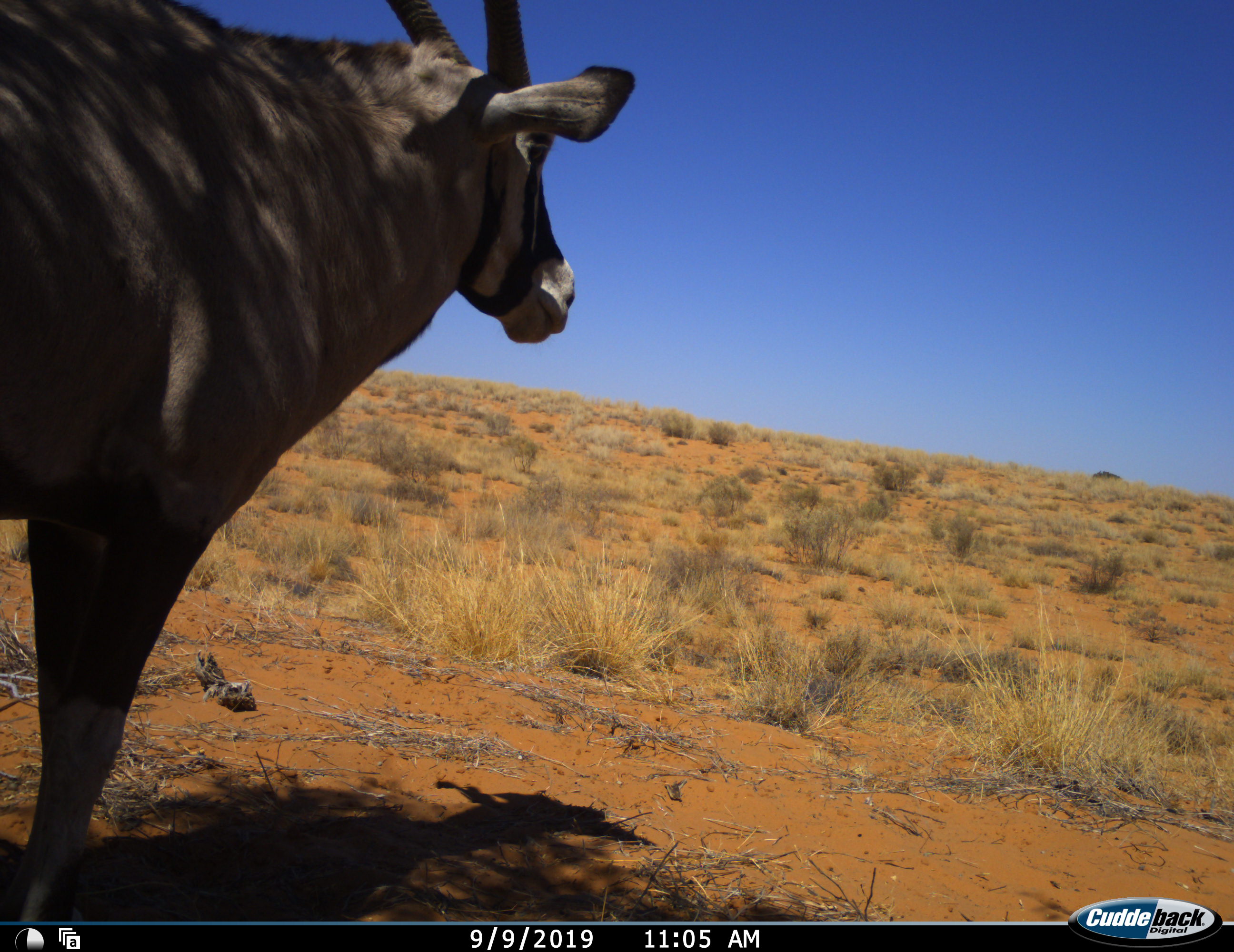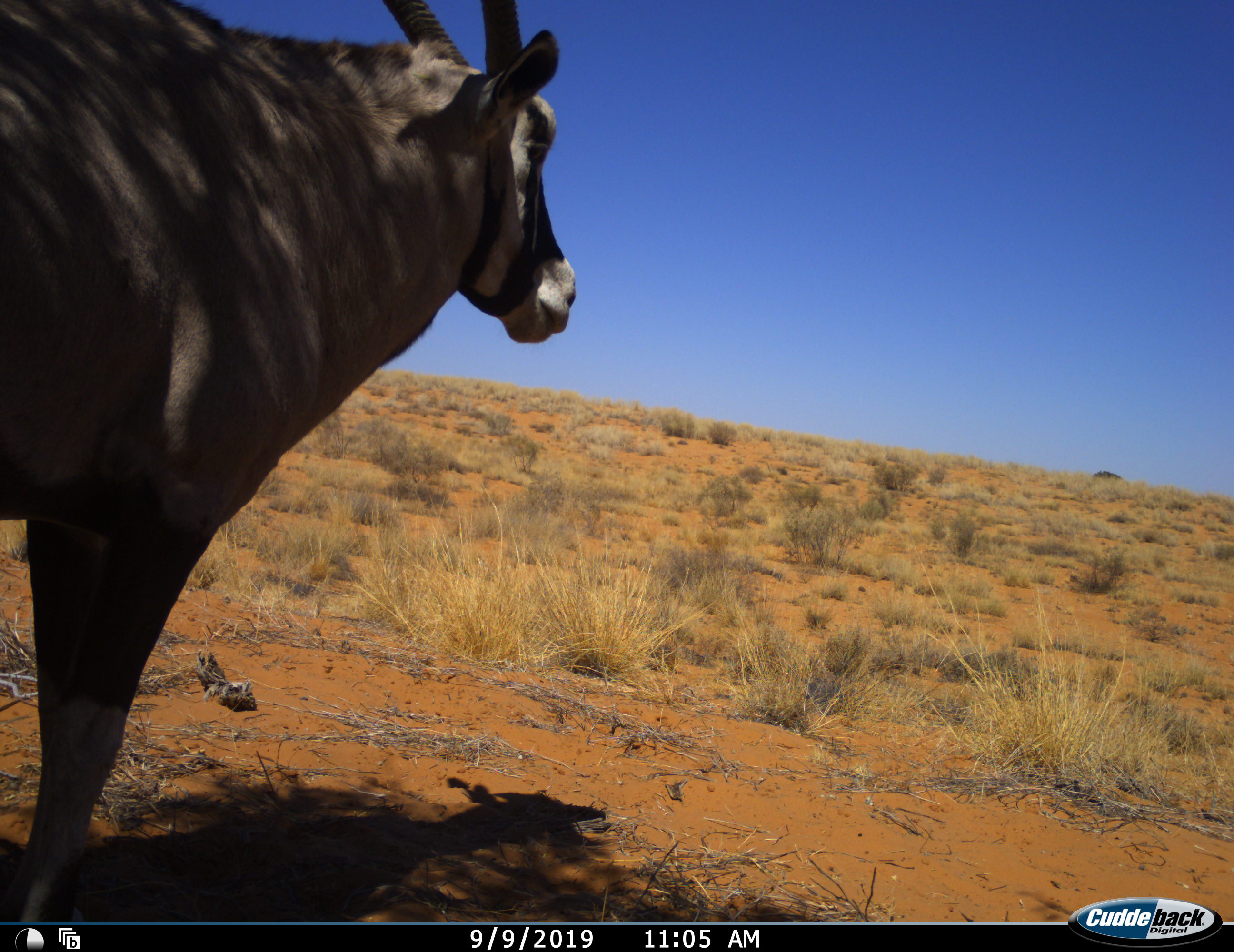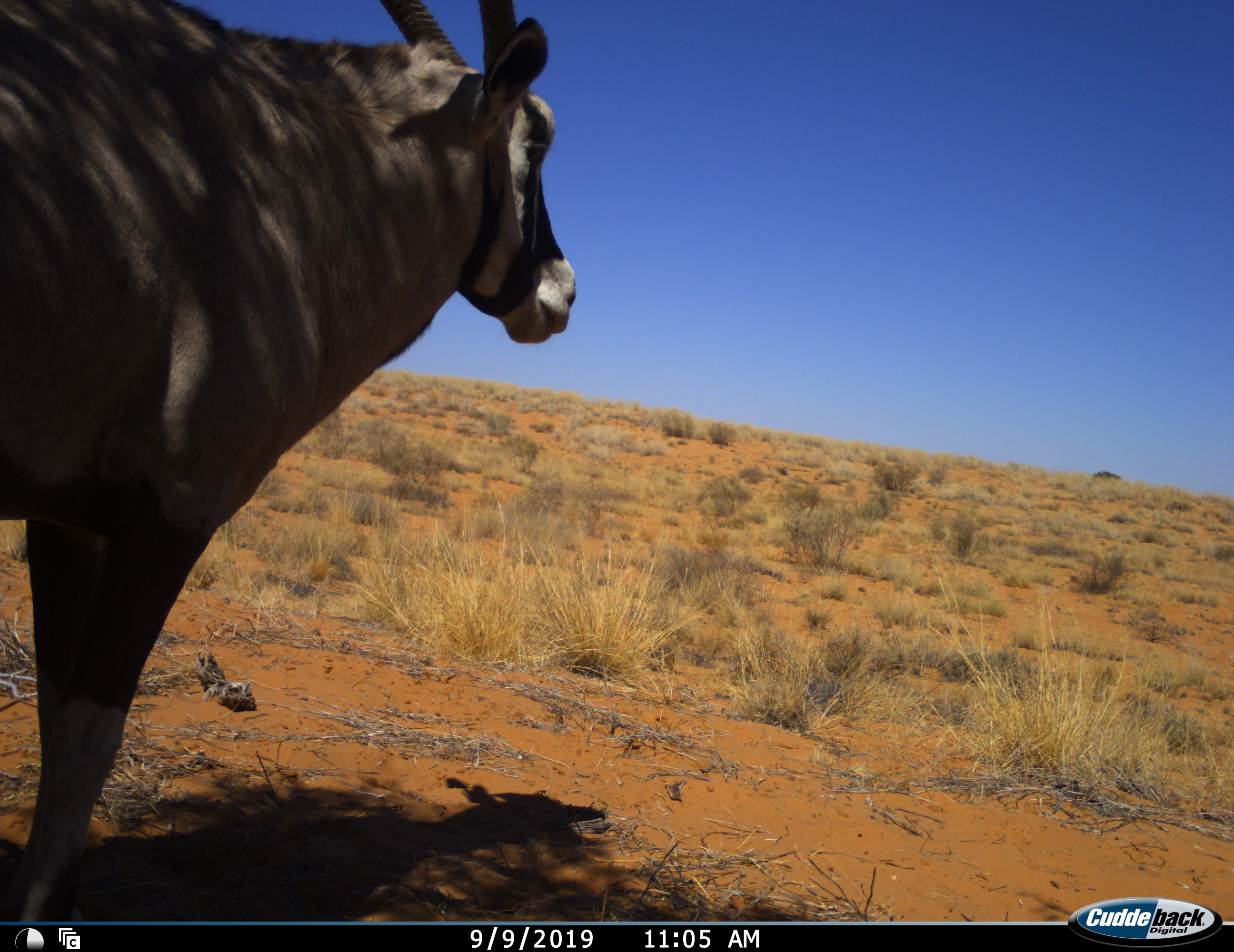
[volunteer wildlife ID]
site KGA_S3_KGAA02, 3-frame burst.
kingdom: Animalia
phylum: Chordata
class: Mammalia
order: Artiodactyla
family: Bovidae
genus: Oryx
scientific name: Oryx gazella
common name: gemsbok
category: oryx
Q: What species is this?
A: Oryx (gemsbok) (Oryx gazella).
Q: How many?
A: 1.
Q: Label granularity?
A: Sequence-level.